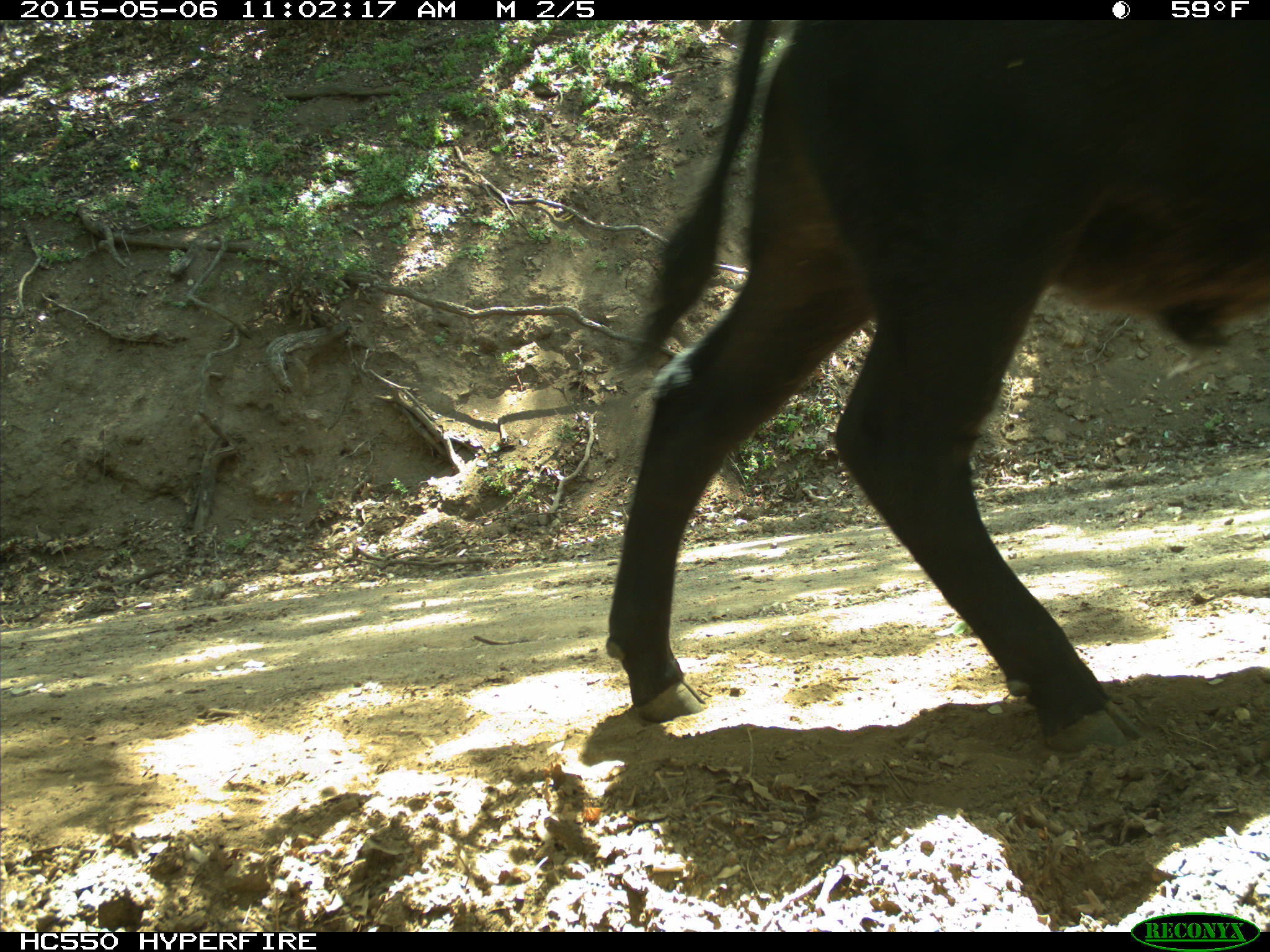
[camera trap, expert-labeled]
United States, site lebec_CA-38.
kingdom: Animalia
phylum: Chordata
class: Mammalia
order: Artiodactyla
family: Bovidae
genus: Bos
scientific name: Bos taurus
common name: domestic cow